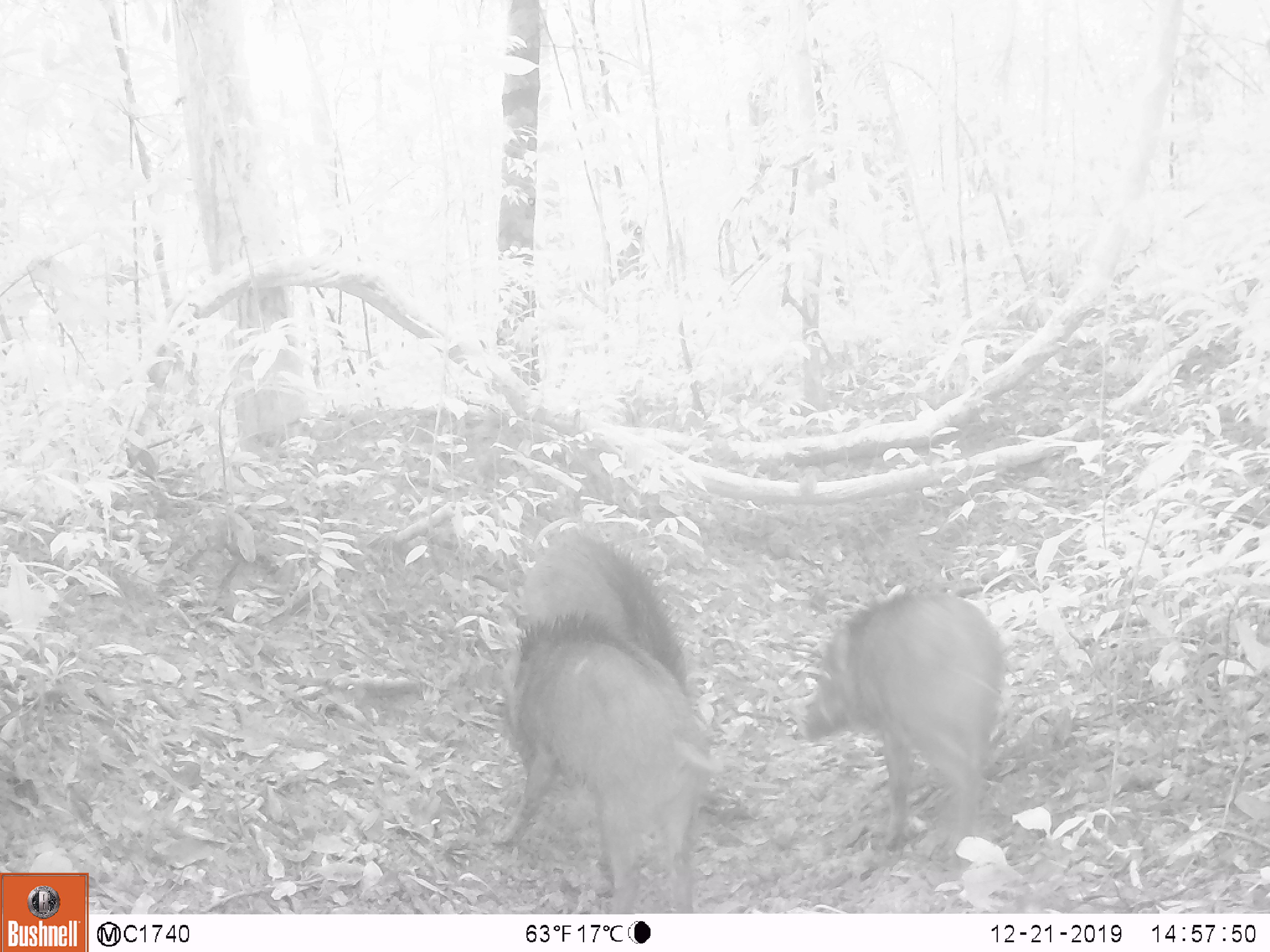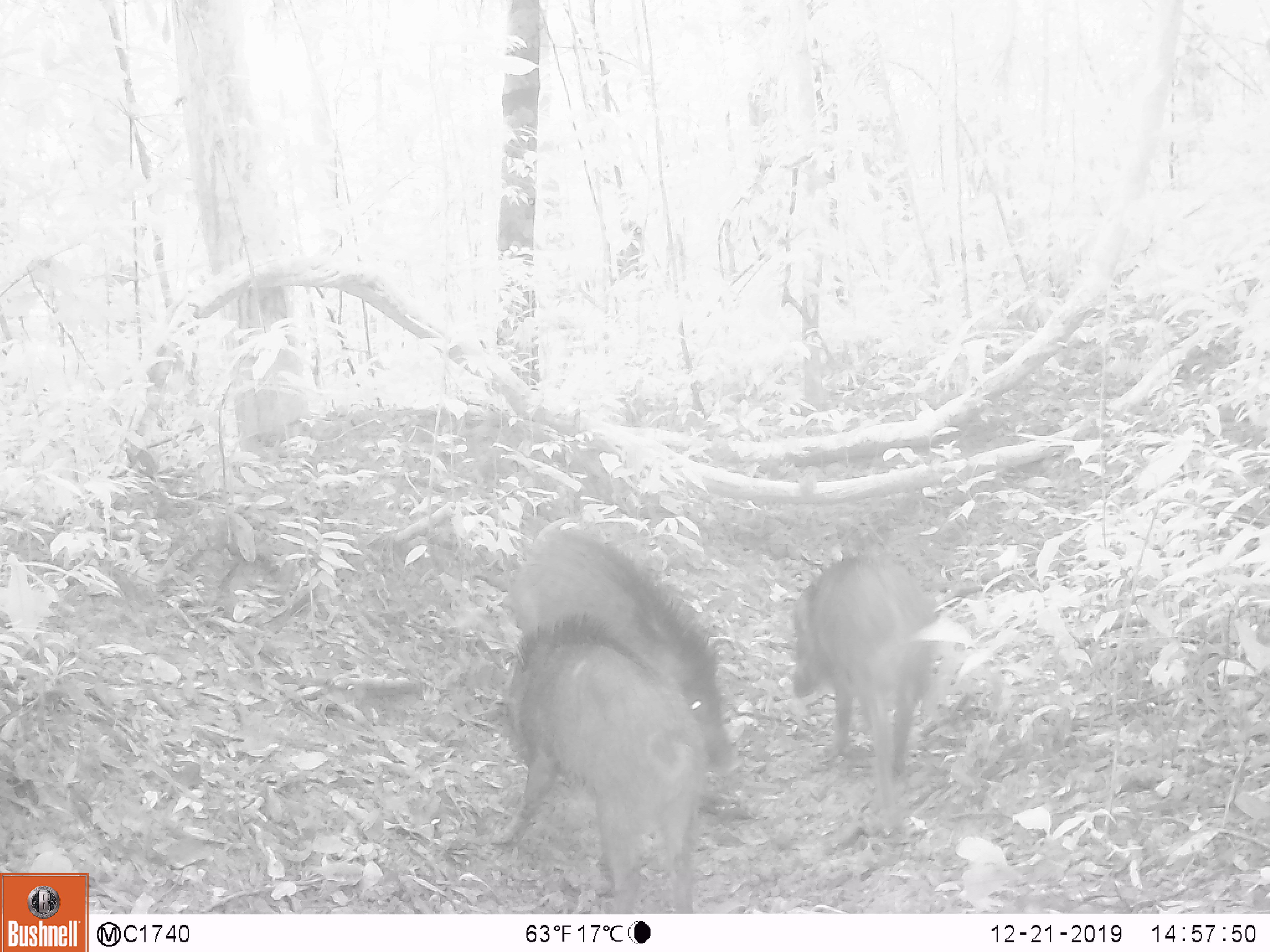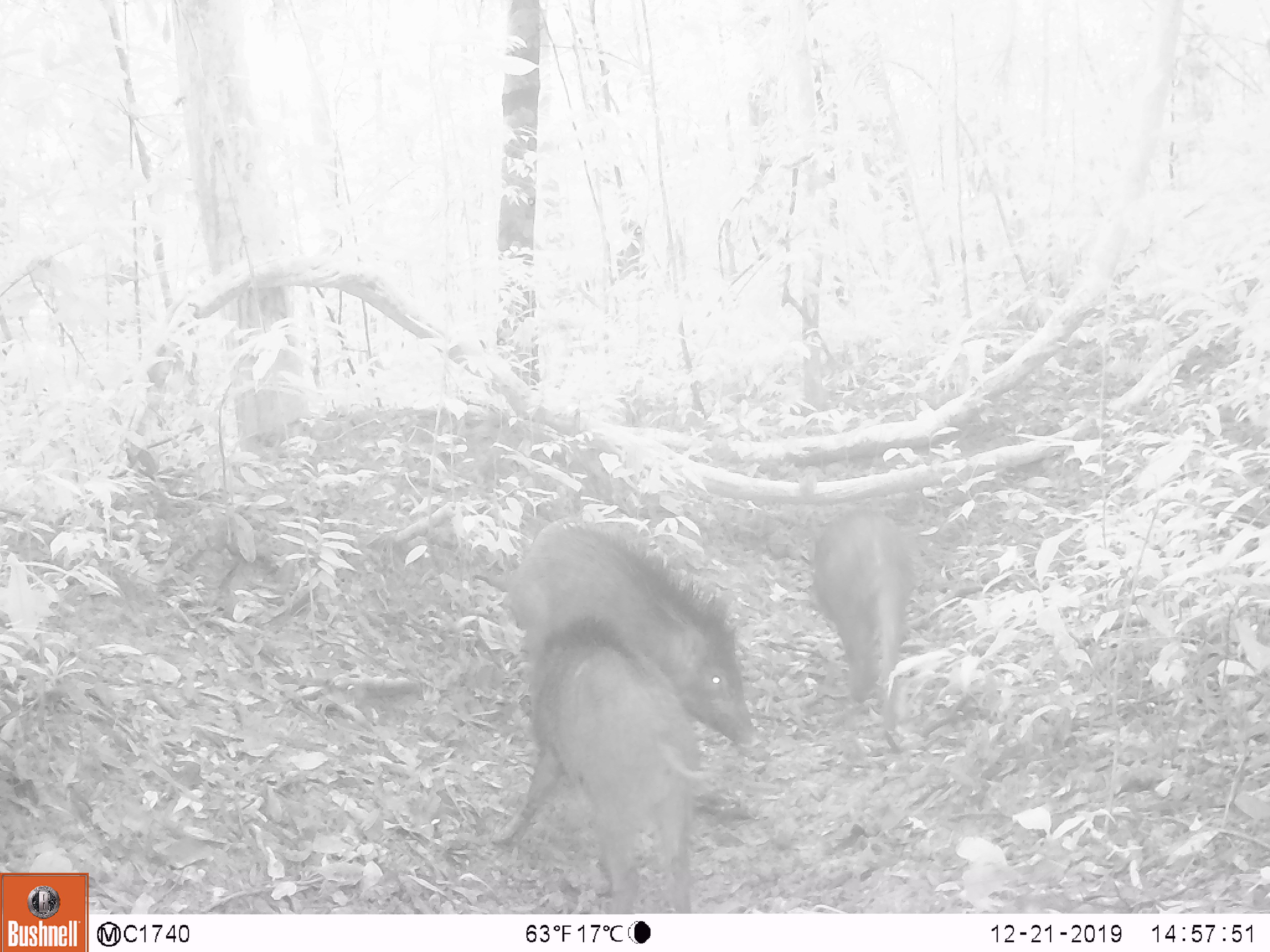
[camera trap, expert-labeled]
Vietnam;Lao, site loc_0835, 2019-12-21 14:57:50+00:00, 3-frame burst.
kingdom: Animalia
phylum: Chordata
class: Mammalia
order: Artiodactyla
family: Suidae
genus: Sus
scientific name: Sus scrofa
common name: eurasian wild pig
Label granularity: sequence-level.